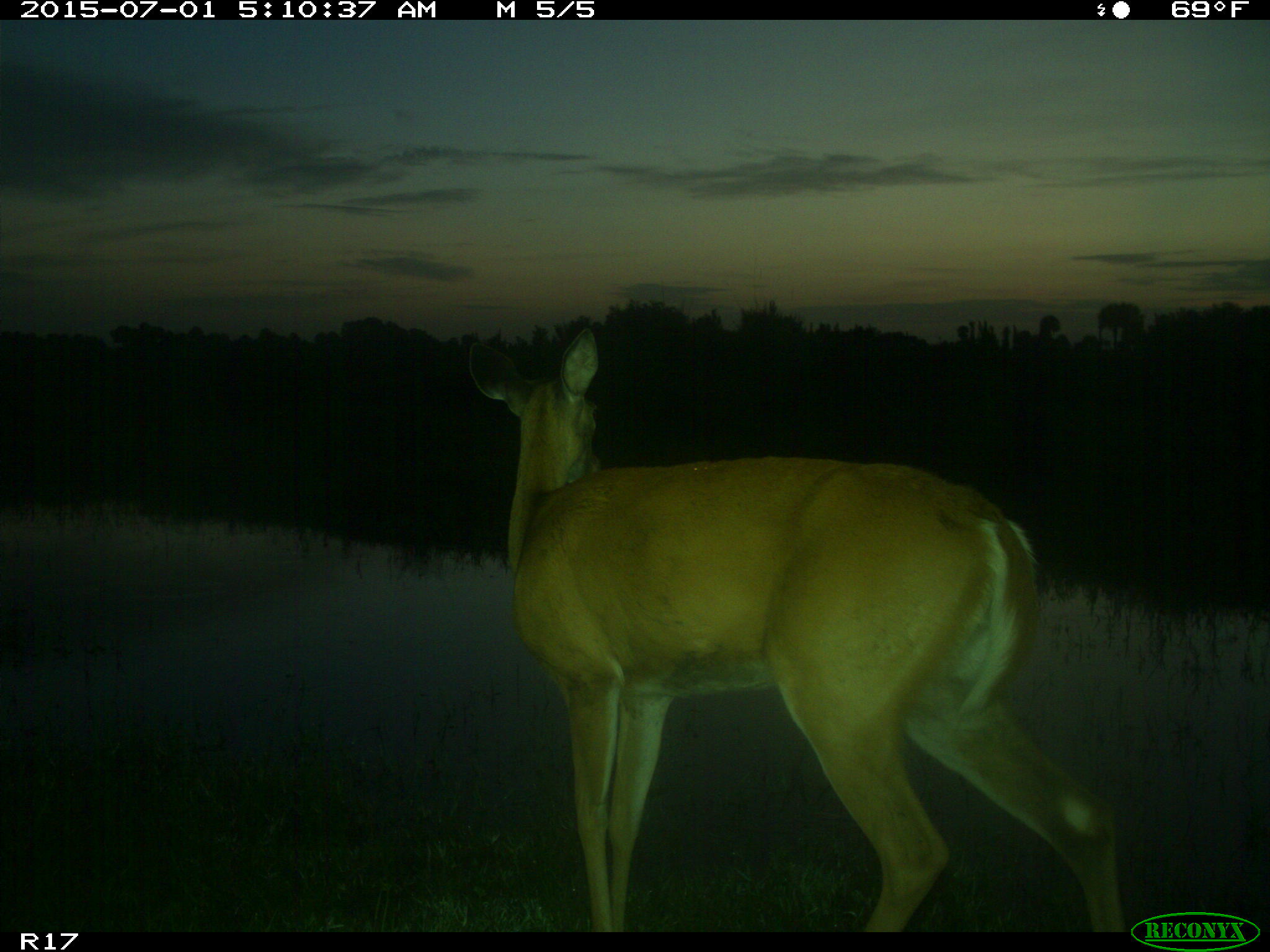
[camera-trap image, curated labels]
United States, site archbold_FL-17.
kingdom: Animalia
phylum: Chordata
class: Mammalia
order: Artiodactyla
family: Cervidae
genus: Odocoileus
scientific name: Odocoileus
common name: deer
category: unidentified deer